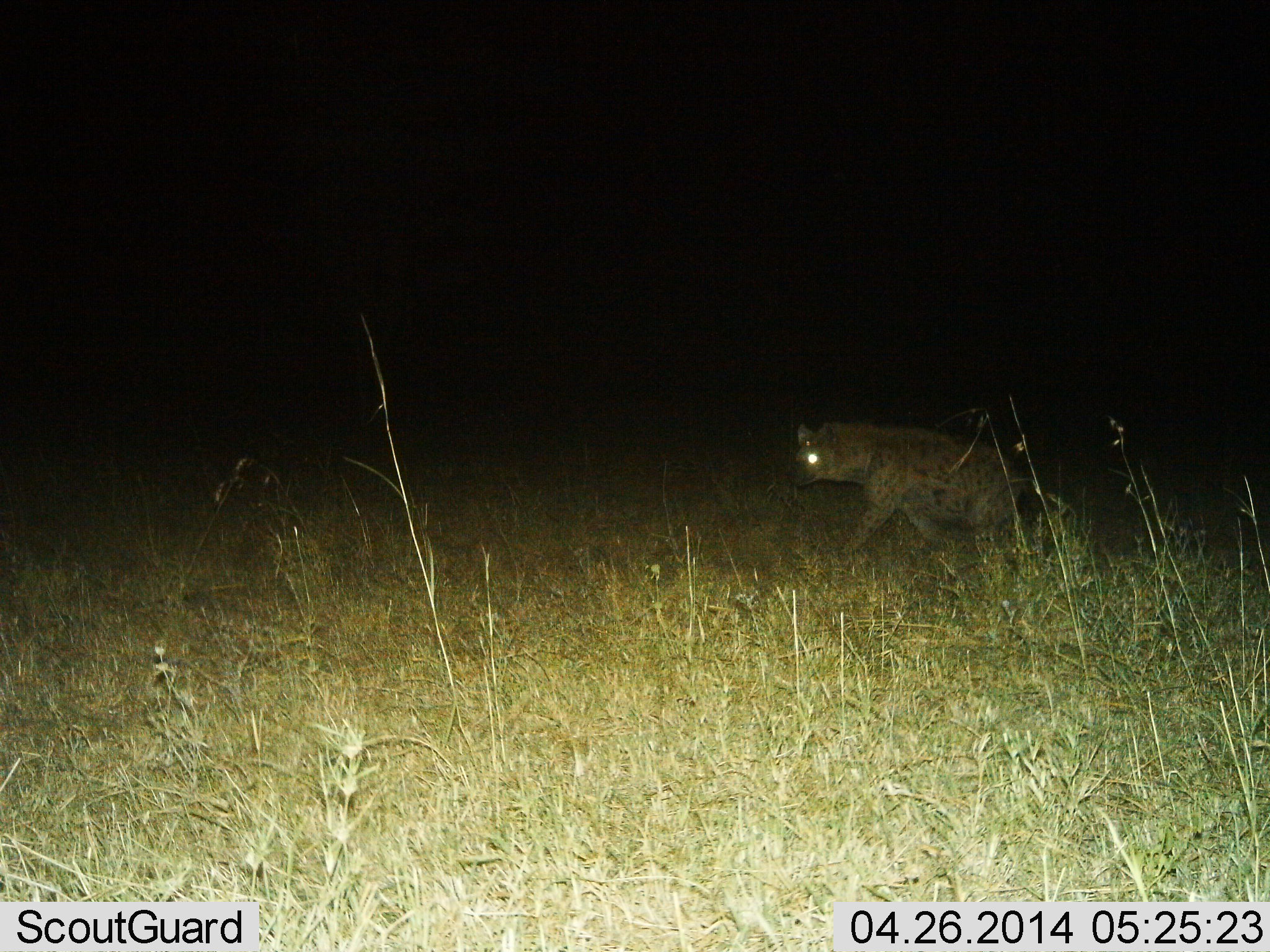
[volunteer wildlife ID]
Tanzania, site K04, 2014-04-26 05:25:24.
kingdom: Animalia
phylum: Chordata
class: Mammalia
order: Carnivora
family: Hyaenidae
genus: Crocuta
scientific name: Crocuta crocuta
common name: spotted hyena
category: hyenaspotted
Hyenaspotted (spotted hyena) (Crocuta crocuta), count 1. Behavior (volunteer vote fractions): standing 0%, resting 0%, moving 100%, interacting 0%. Young present (vote fraction): 0%. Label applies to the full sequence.